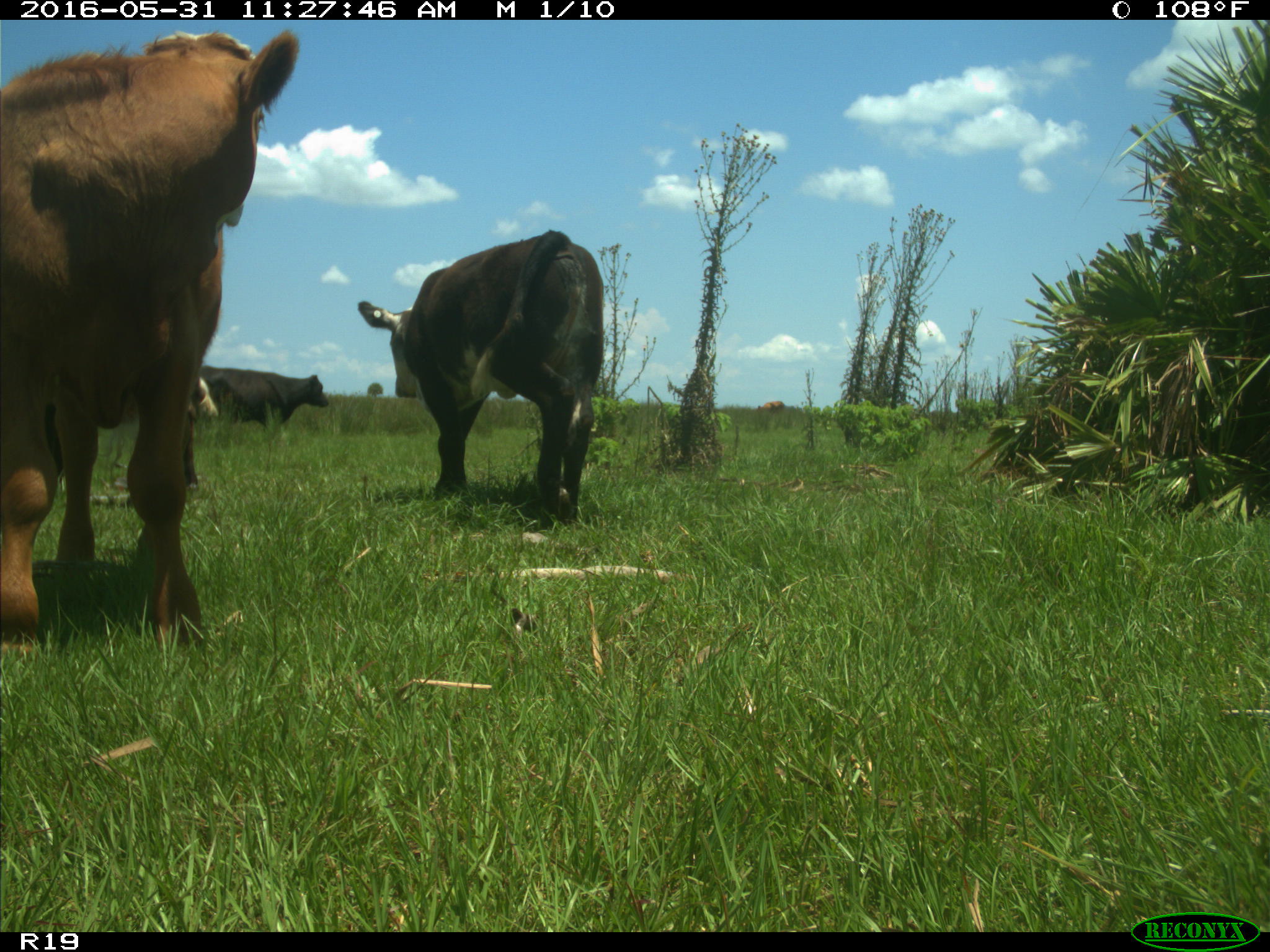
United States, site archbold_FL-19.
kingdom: Animalia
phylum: Chordata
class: Mammalia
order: Artiodactyla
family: Bovidae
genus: Bos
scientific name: Bos taurus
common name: domestic cow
Bos taurus (domestic cow).